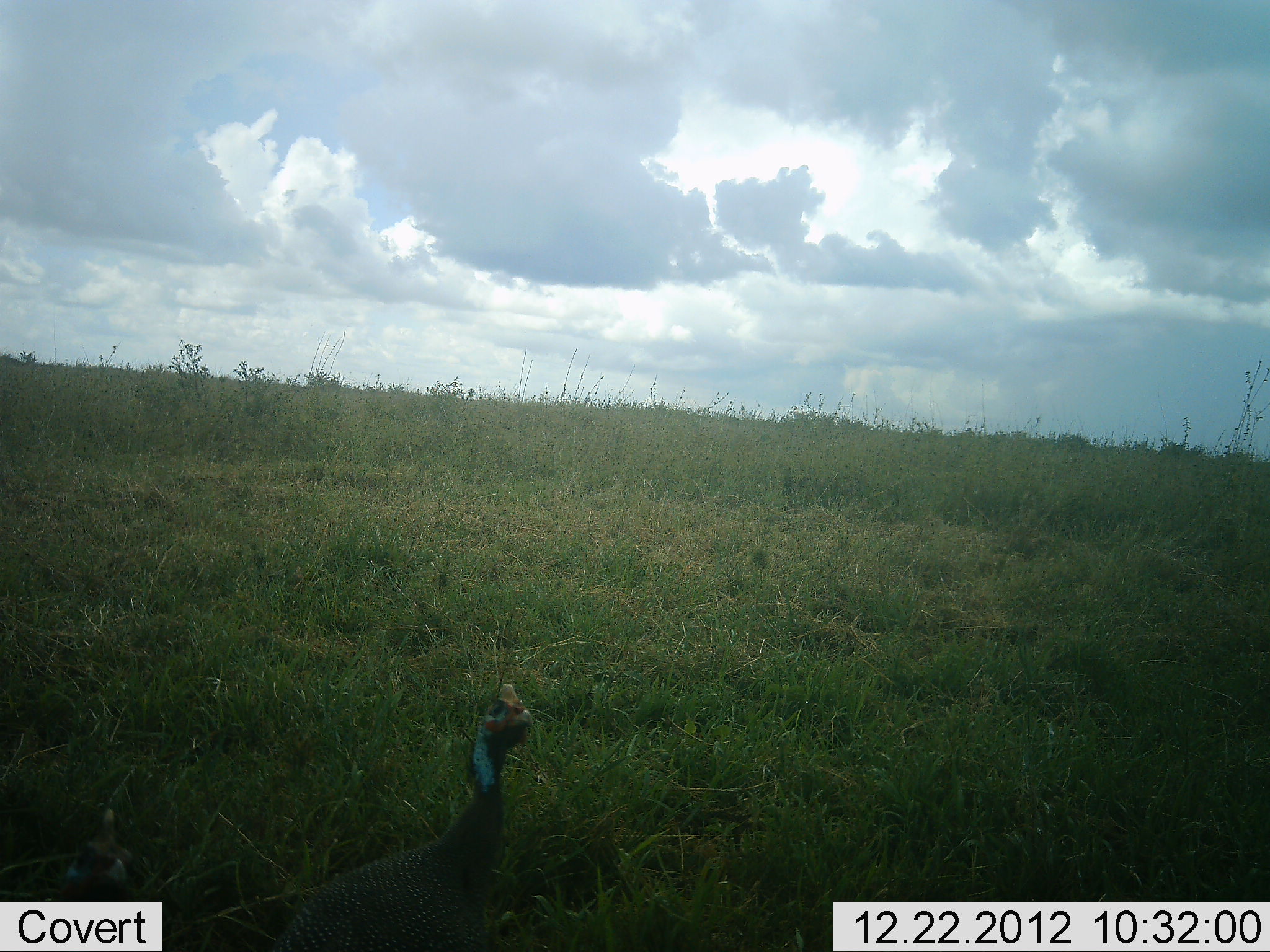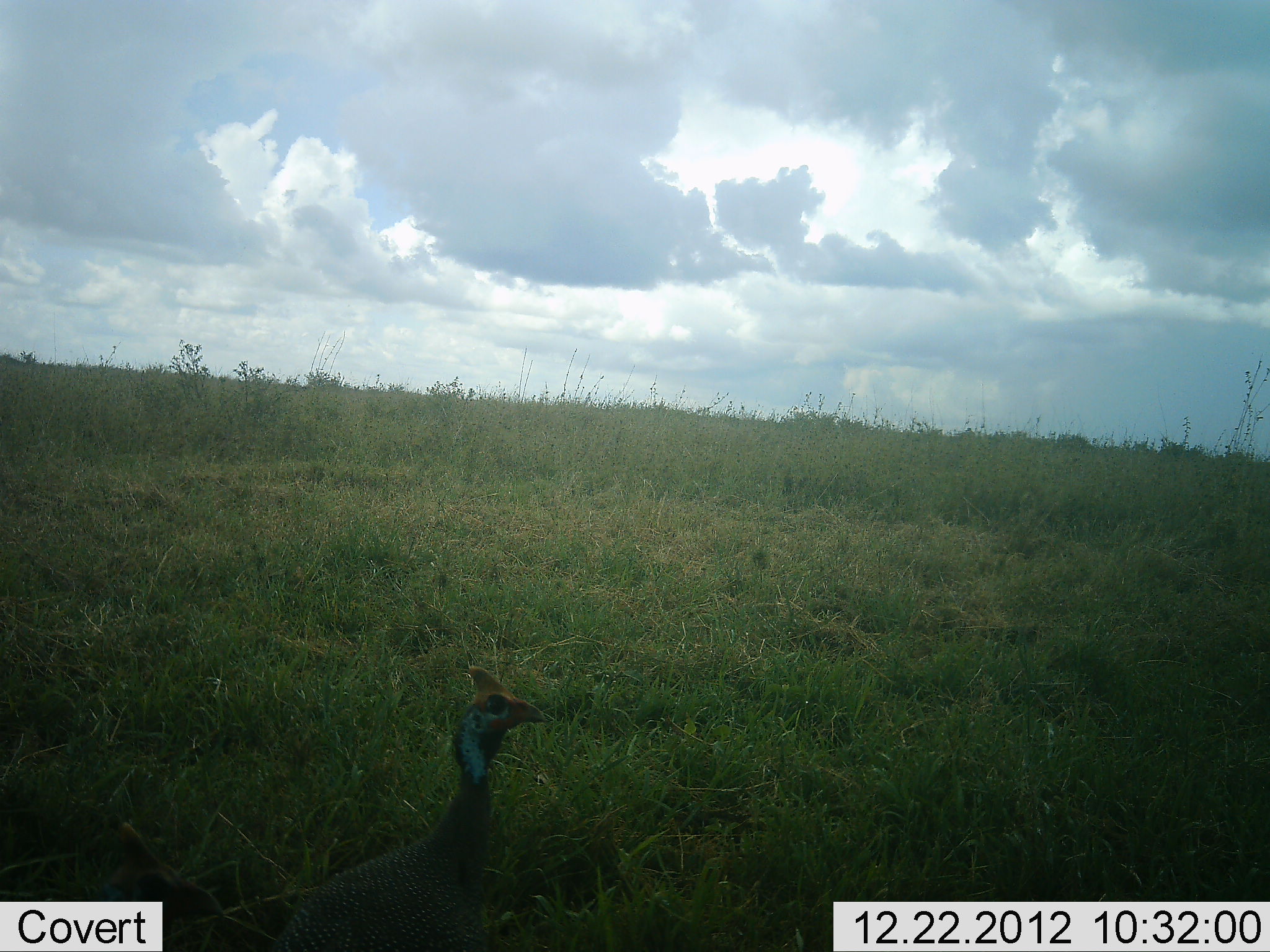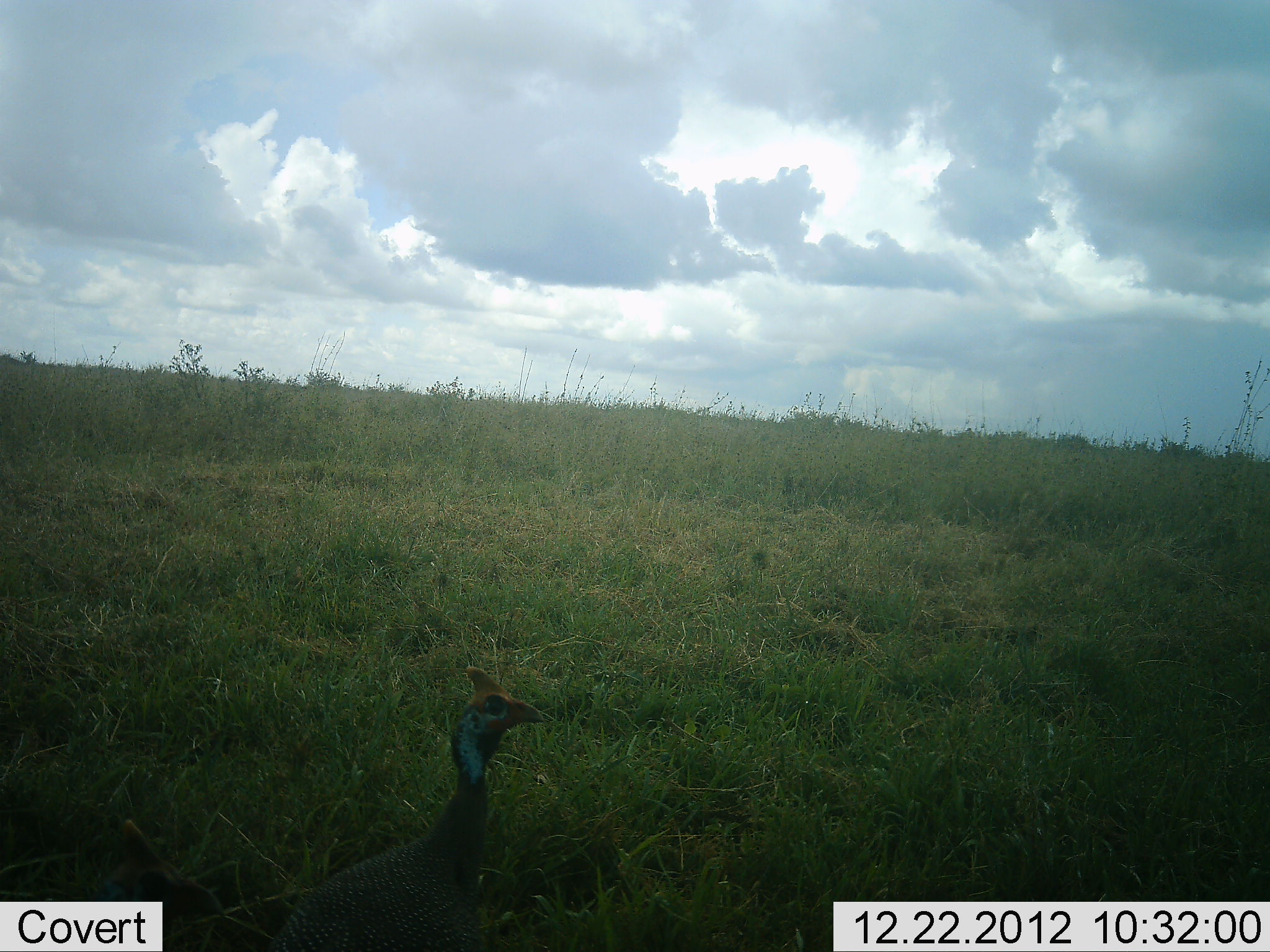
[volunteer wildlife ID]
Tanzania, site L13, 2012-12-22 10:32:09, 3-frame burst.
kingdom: Animalia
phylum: Chordata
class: Aves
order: Galliformes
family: Numididae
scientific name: Numididae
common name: guinea fowl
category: guineafowl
Guineafowl (guinea fowl) (Numididae), count 1. Behavior (volunteer vote fractions): standing 89%, resting 6%, moving 11%, interacting 0%. Young present (vote fraction): 0%. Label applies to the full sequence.